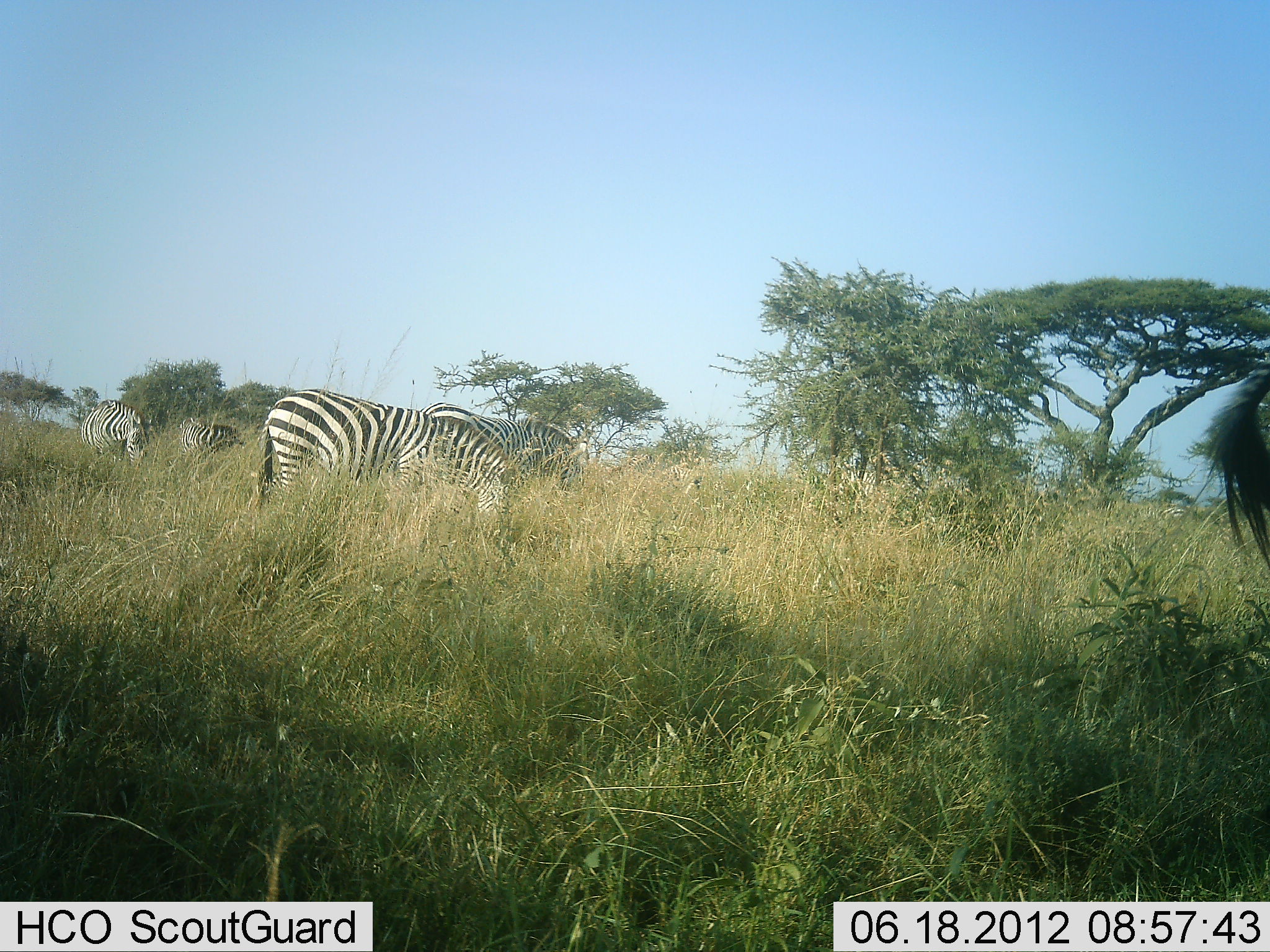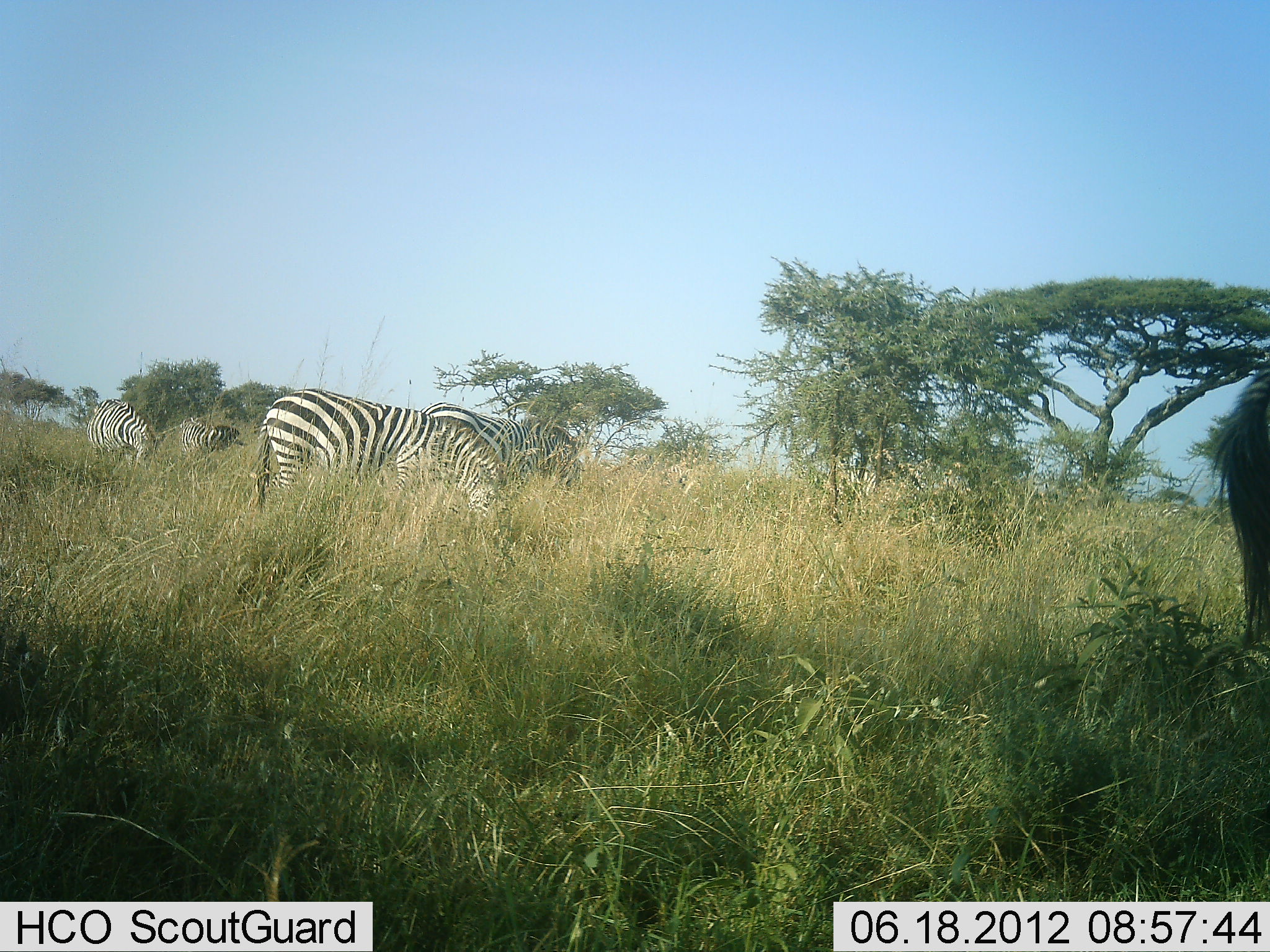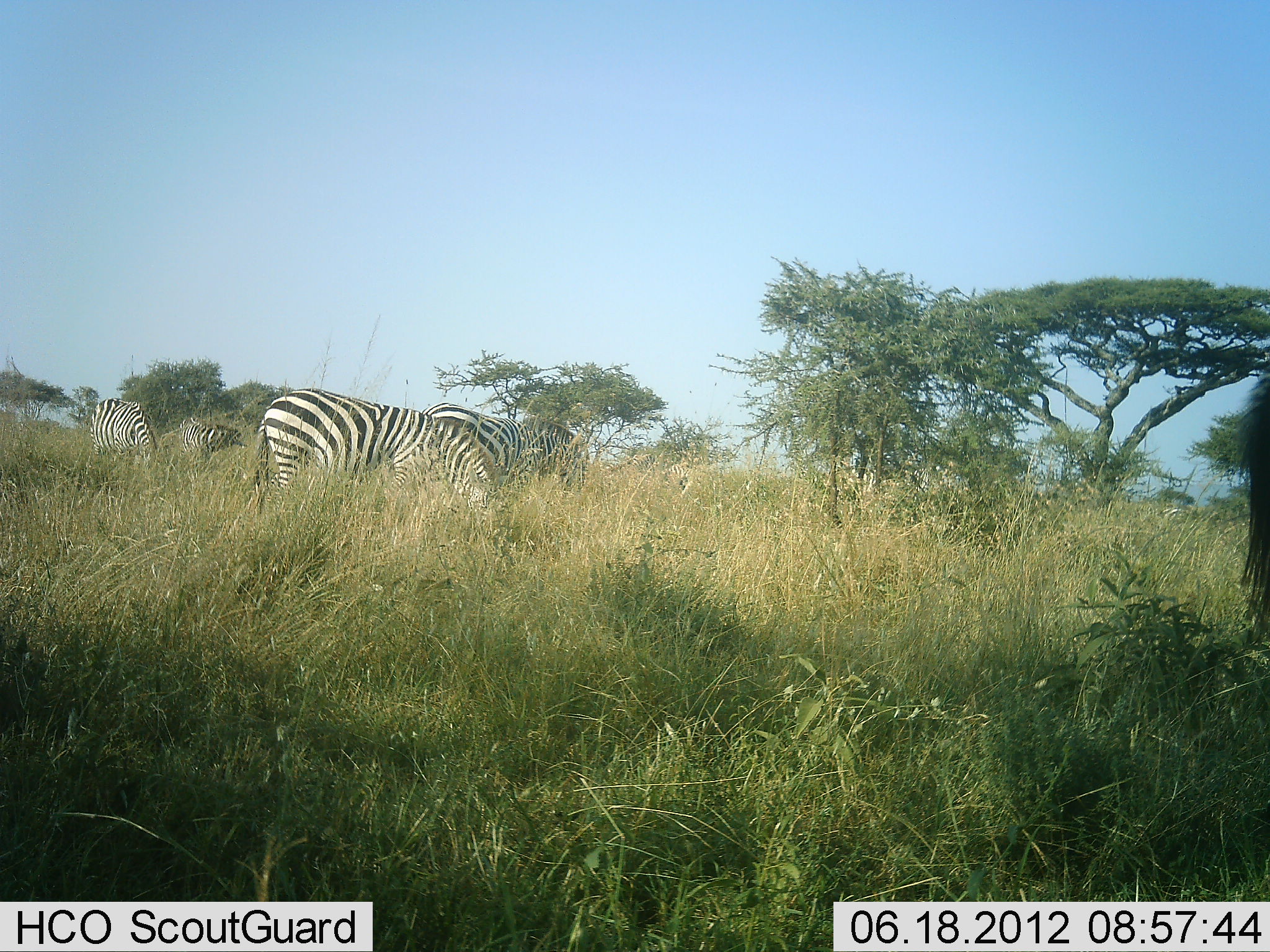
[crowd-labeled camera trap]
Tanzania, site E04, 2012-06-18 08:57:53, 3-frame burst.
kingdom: Animalia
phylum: Chordata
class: Mammalia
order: Perissodactyla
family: Equidae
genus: Equus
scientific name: Equus quagga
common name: plains zebra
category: zebra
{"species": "zebra (plains zebra) (Equus quagga)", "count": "5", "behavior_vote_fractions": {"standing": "55%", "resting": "0%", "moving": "0%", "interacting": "0%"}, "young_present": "0%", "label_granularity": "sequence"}